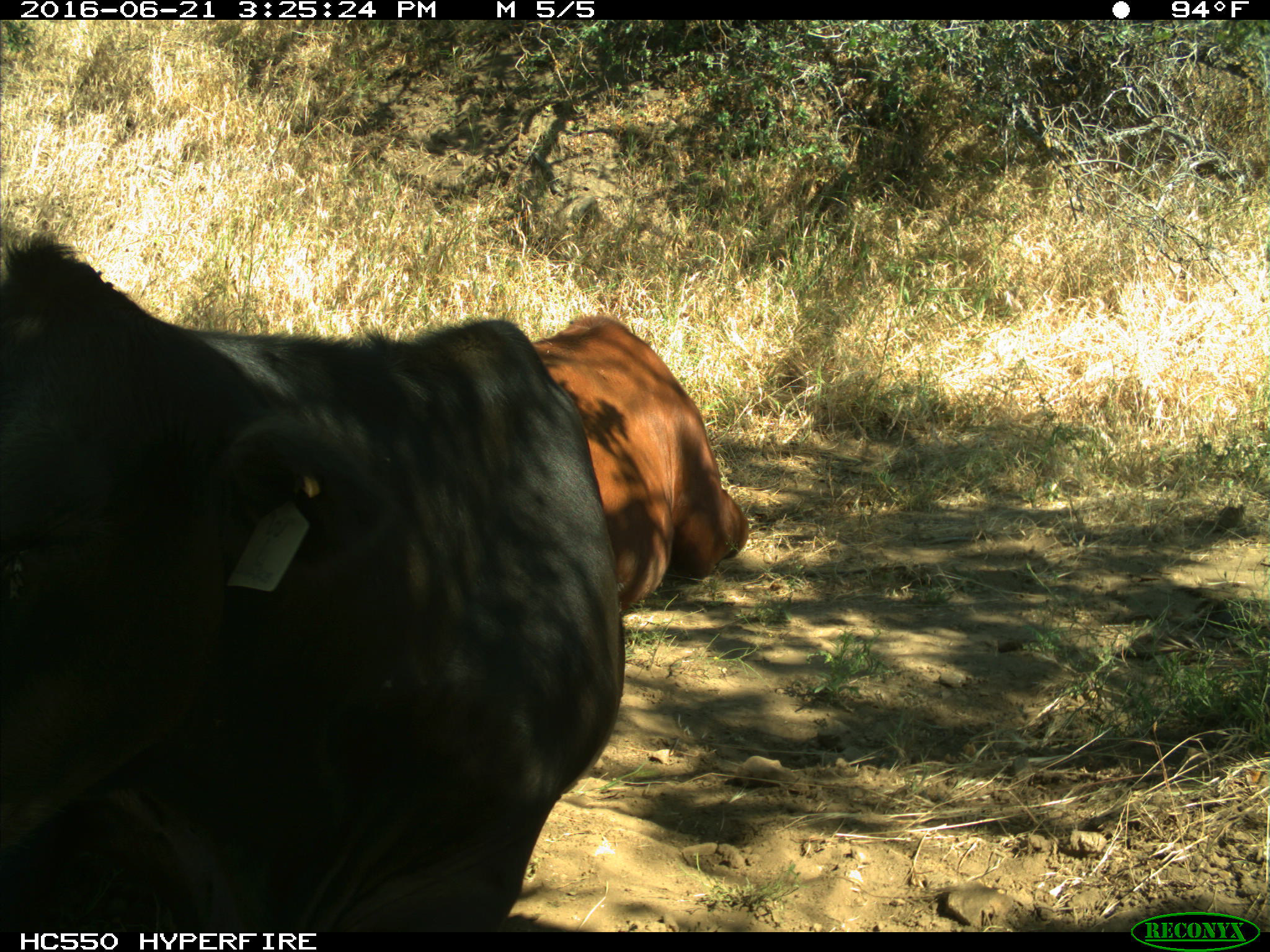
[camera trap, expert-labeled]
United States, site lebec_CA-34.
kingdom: Animalia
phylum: Chordata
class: Mammalia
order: Artiodactyla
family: Bovidae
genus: Bos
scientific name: Bos taurus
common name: domestic cow